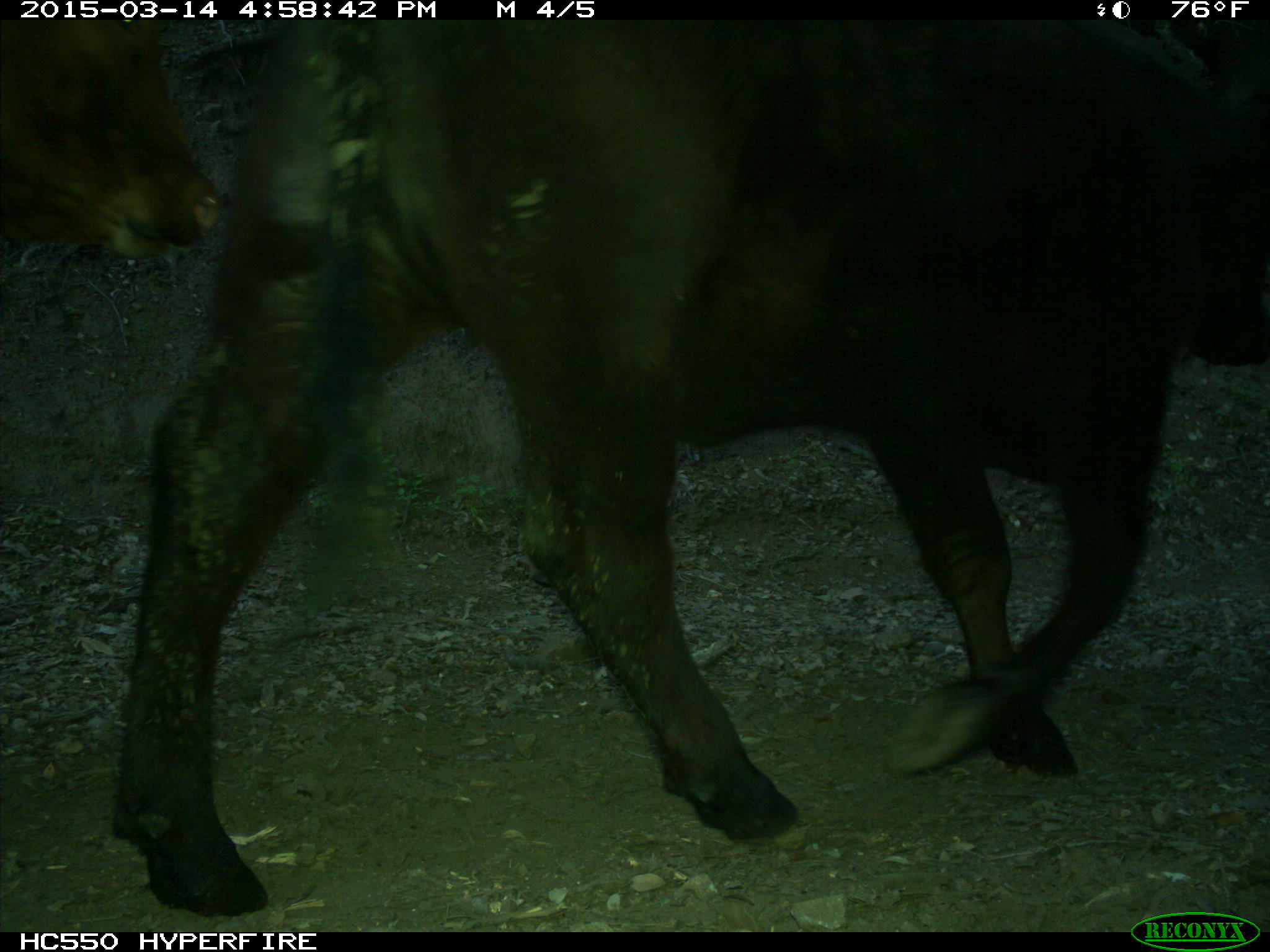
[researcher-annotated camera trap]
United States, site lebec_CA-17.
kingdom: Animalia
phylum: Chordata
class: Mammalia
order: Artiodactyla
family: Bovidae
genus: Bos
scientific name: Bos taurus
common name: domestic cow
Bos taurus (domestic cow).